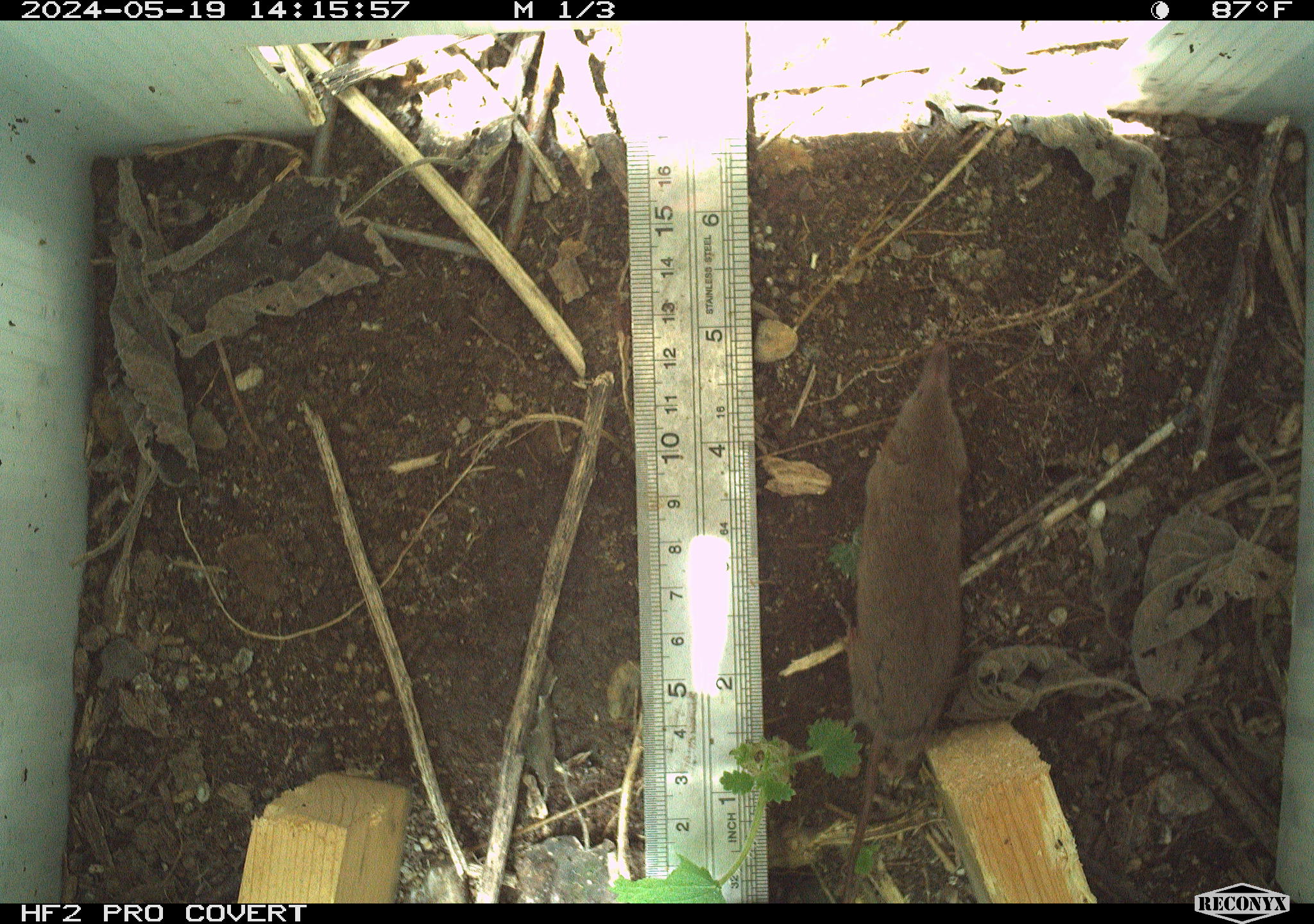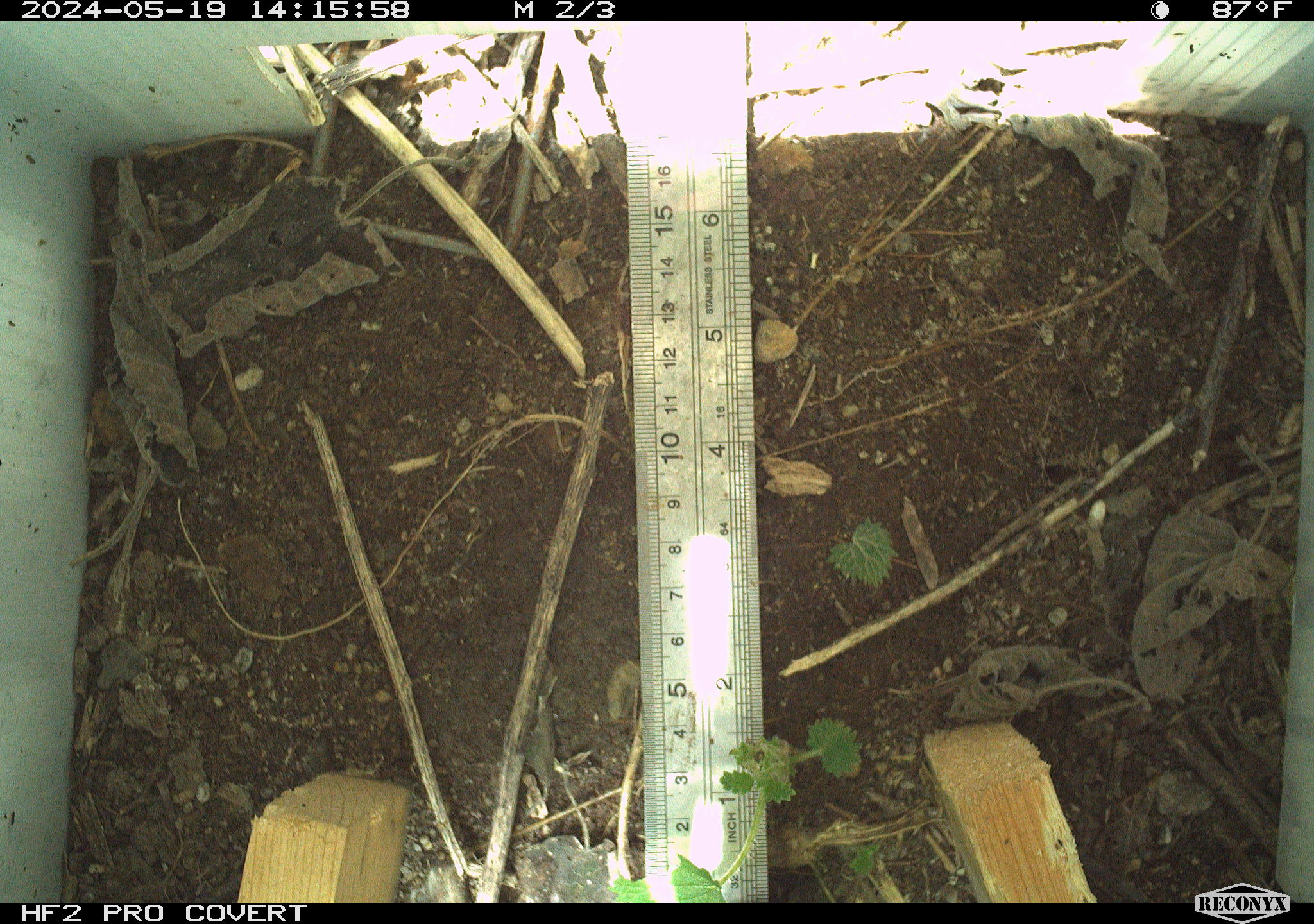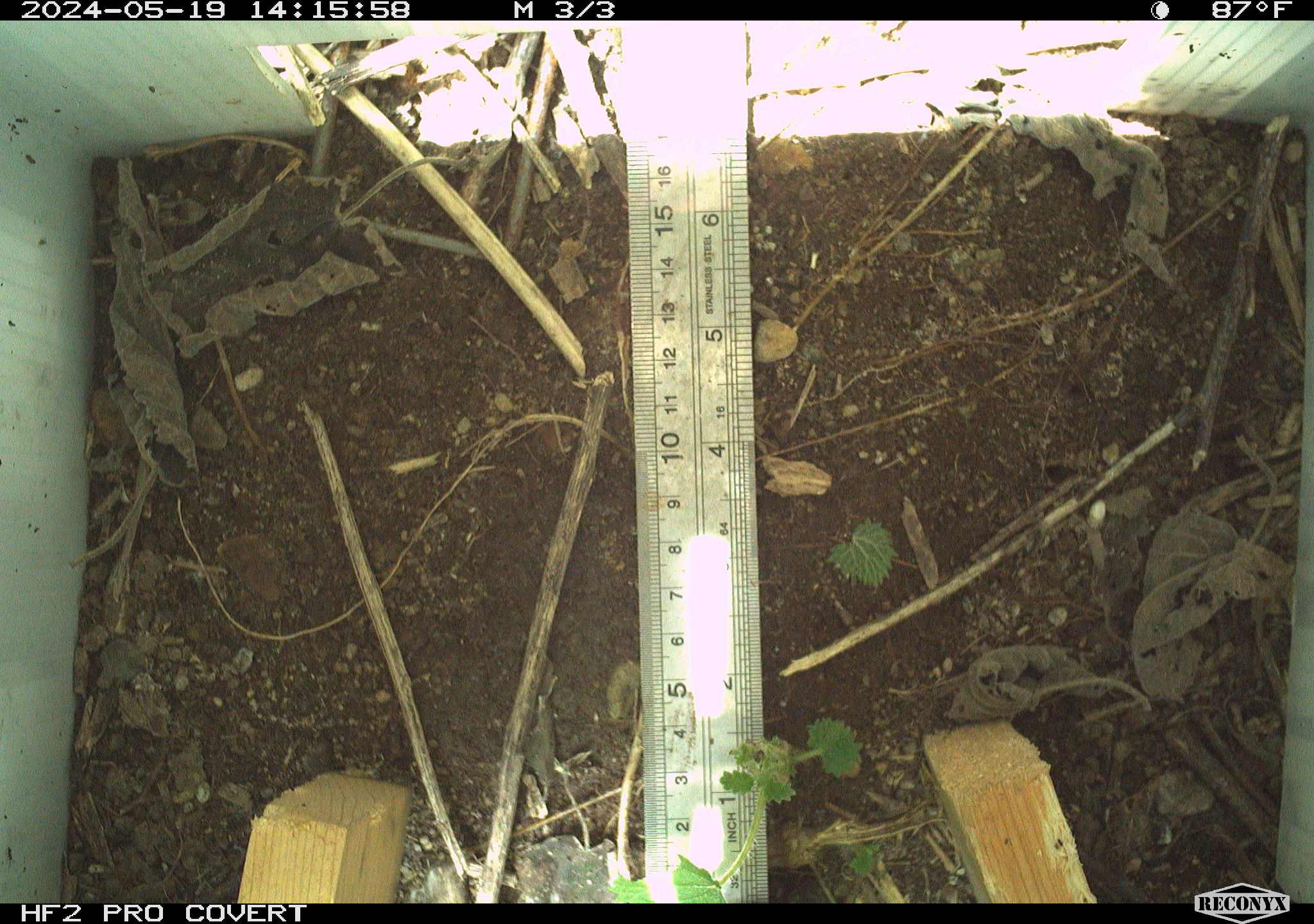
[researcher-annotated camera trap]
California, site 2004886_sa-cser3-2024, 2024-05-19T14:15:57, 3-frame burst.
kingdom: Animalia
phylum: Chordata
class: Mammalia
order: Eulipotyphla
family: Soricidae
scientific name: Soricidae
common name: shrews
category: soricidae family